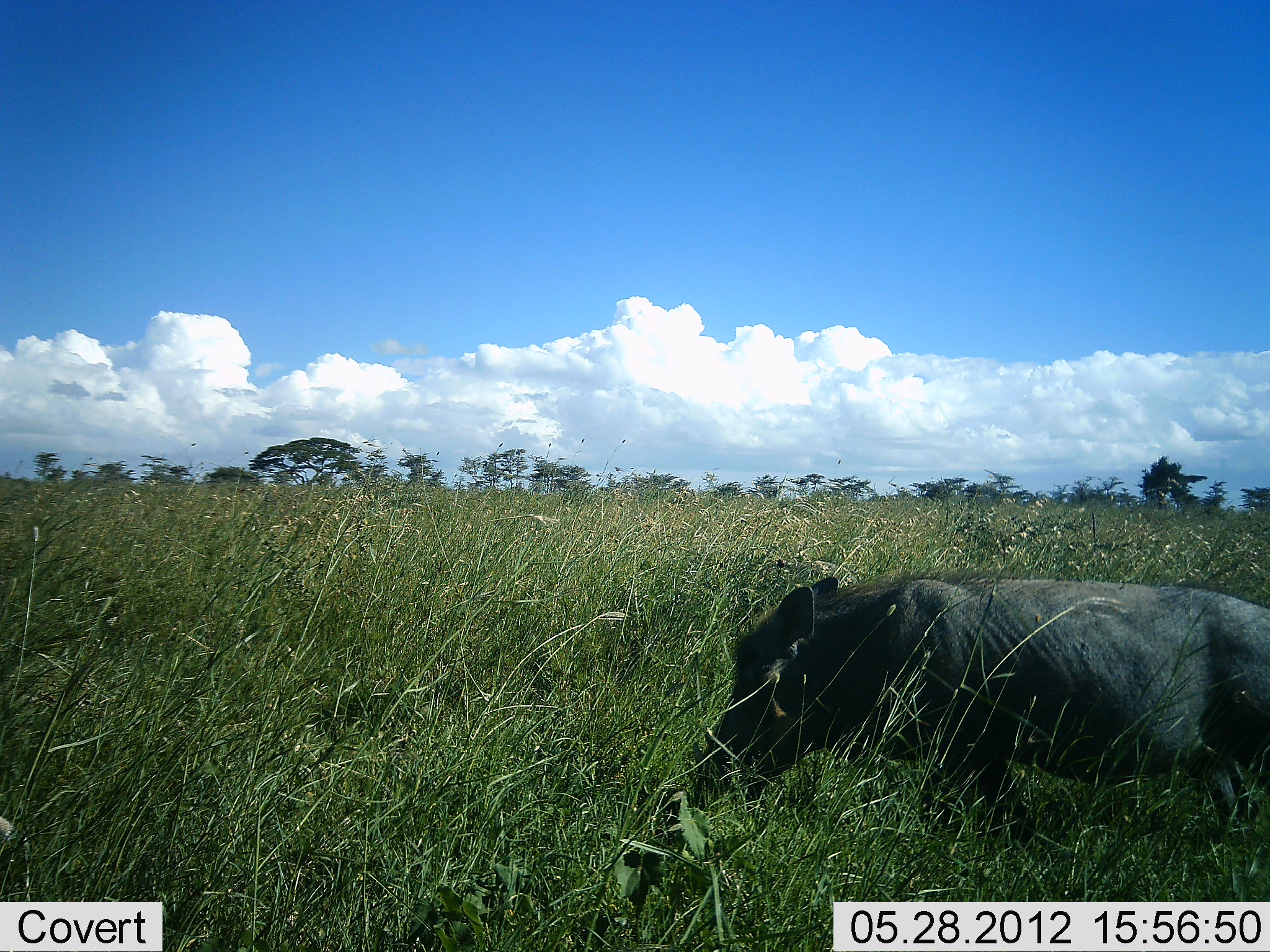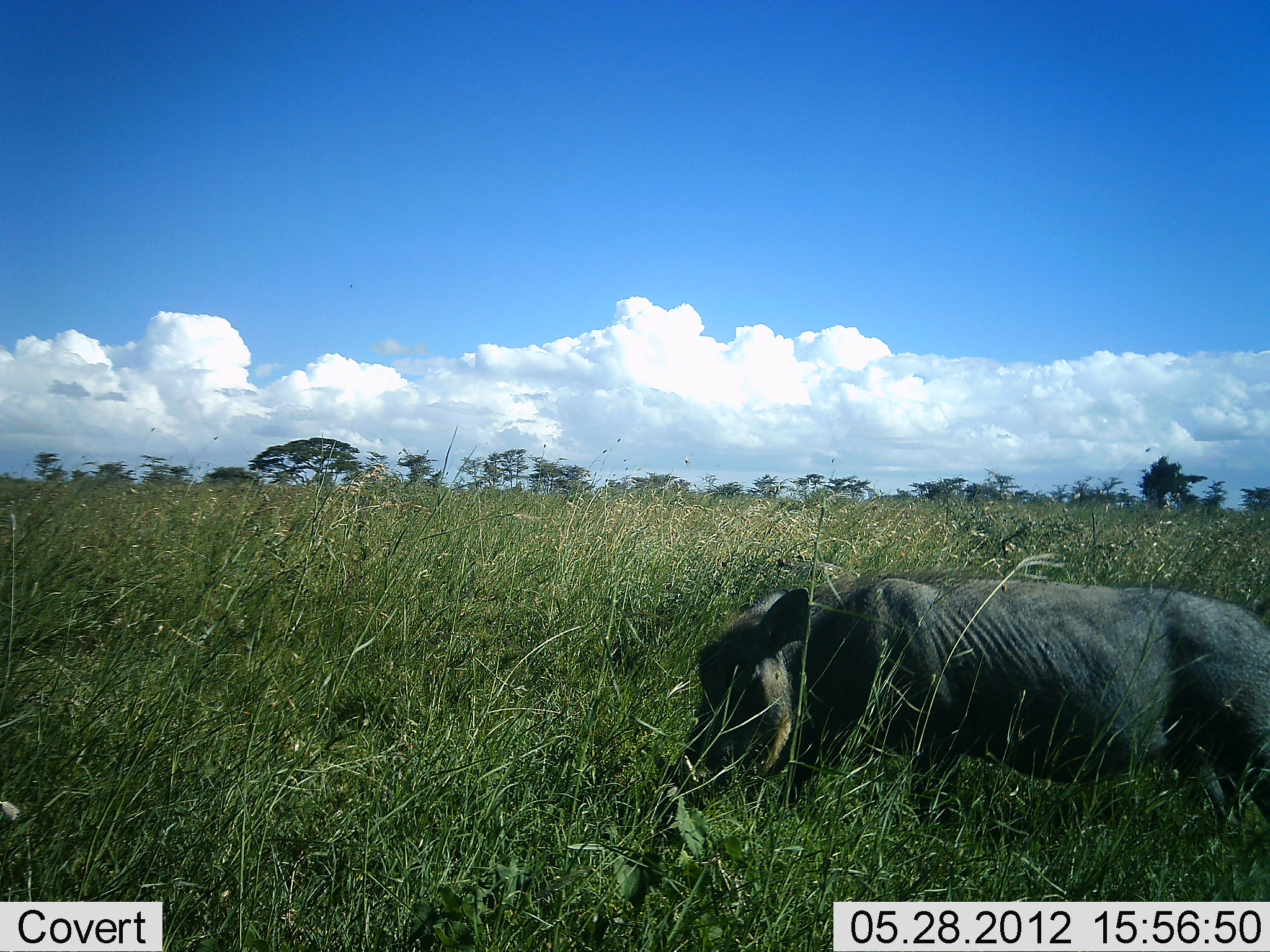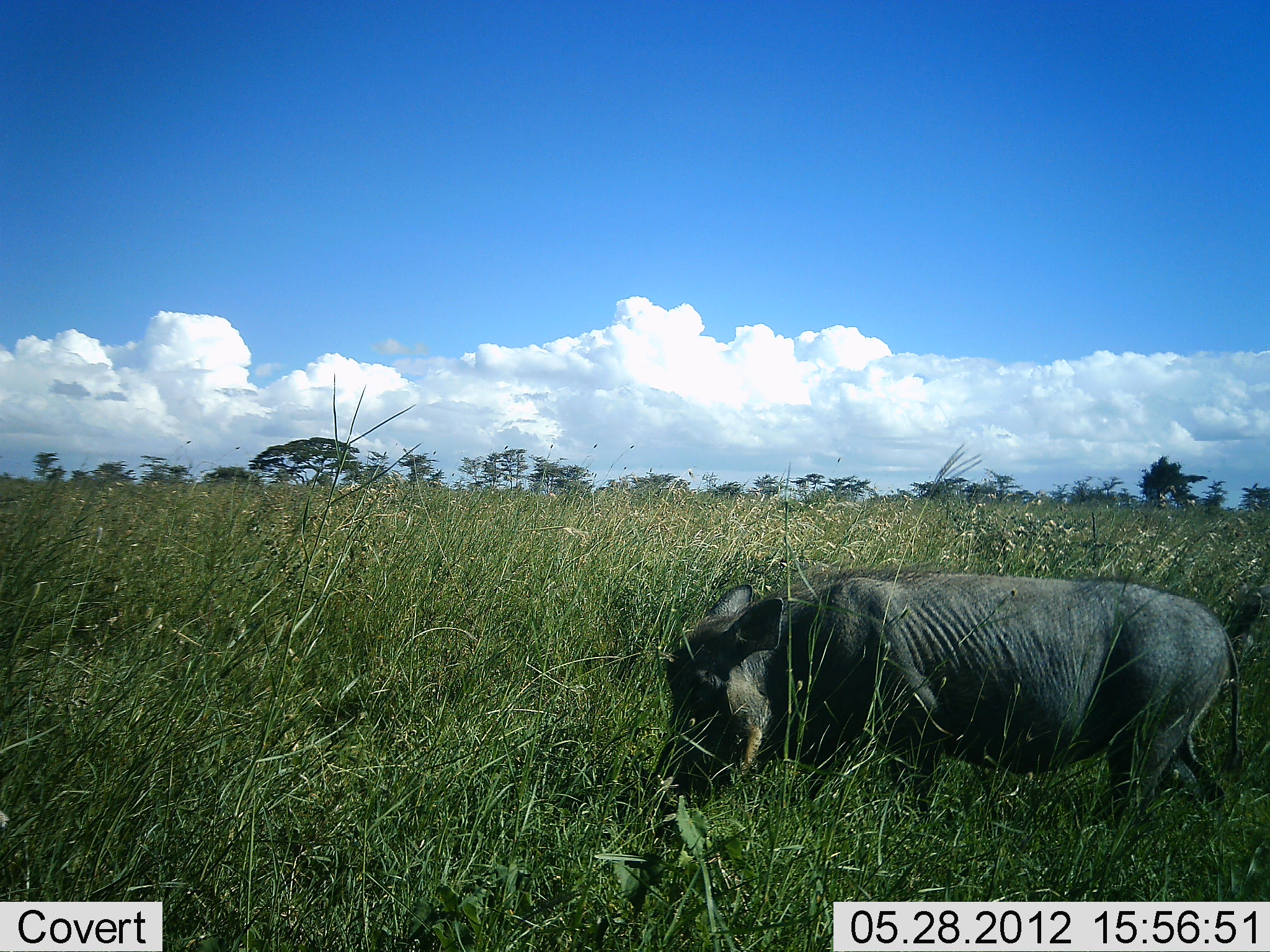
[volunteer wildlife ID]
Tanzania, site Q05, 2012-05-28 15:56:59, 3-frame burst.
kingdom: Animalia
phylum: Chordata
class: Mammalia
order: Artiodactyla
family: Suidae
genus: Phacochoerus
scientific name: Phacochoerus africanus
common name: warthog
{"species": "warthog (Phacochoerus africanus)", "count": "1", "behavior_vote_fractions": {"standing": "21%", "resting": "0%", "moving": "71%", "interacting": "0%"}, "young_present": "0%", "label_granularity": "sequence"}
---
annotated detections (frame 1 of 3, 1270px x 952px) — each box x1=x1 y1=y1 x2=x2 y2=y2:
animal: x1=705 y1=577 x2=1270 y2=852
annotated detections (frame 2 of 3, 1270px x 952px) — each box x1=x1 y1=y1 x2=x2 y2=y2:
animal: x1=665 y1=573 x2=1270 y2=831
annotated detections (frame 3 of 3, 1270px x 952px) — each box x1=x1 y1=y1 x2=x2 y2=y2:
animal: x1=644 y1=566 x2=1240 y2=838